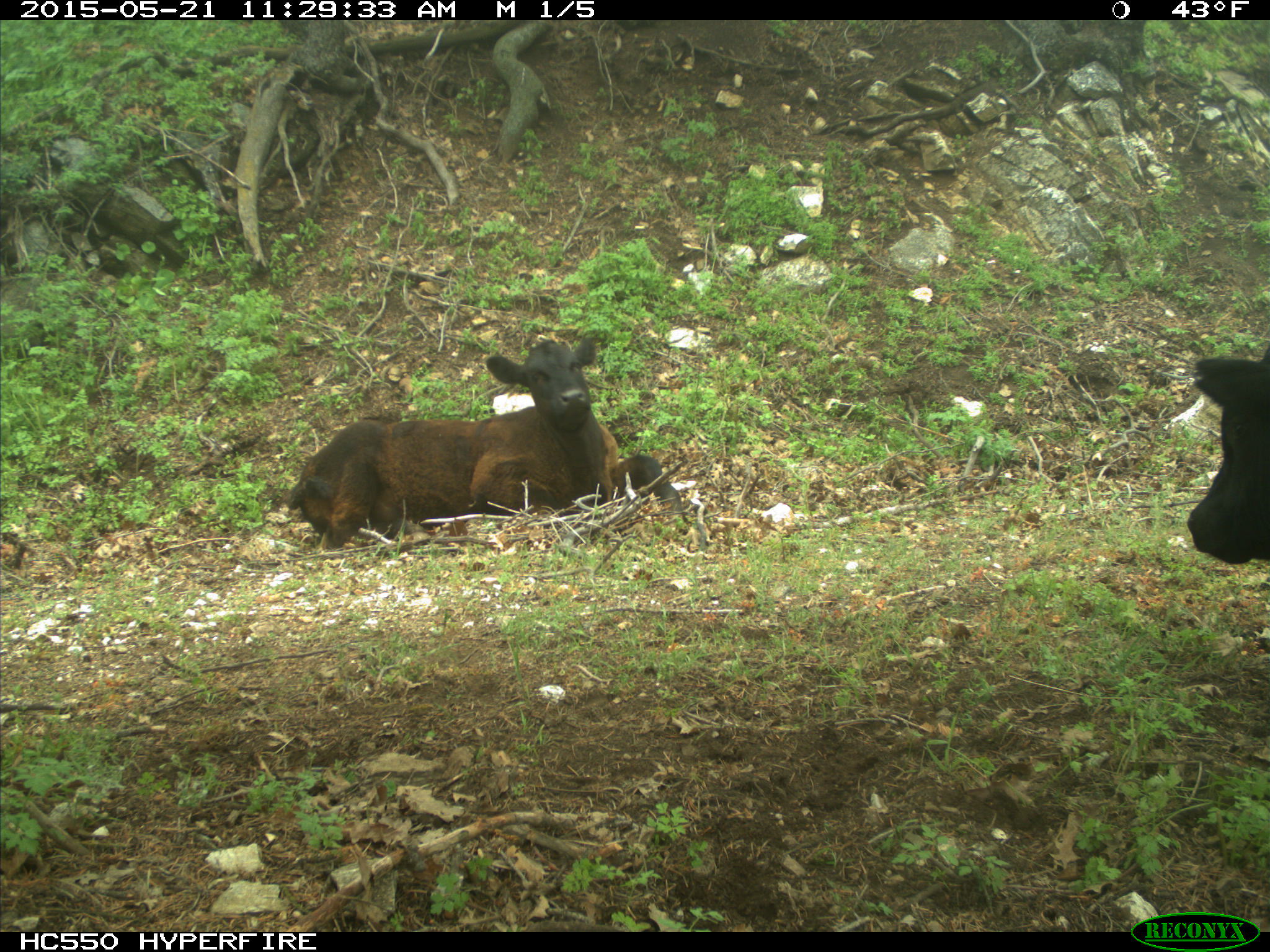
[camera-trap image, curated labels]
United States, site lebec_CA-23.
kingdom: Animalia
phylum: Chordata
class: Mammalia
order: Artiodactyla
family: Bovidae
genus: Bos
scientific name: Bos taurus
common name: domestic cow